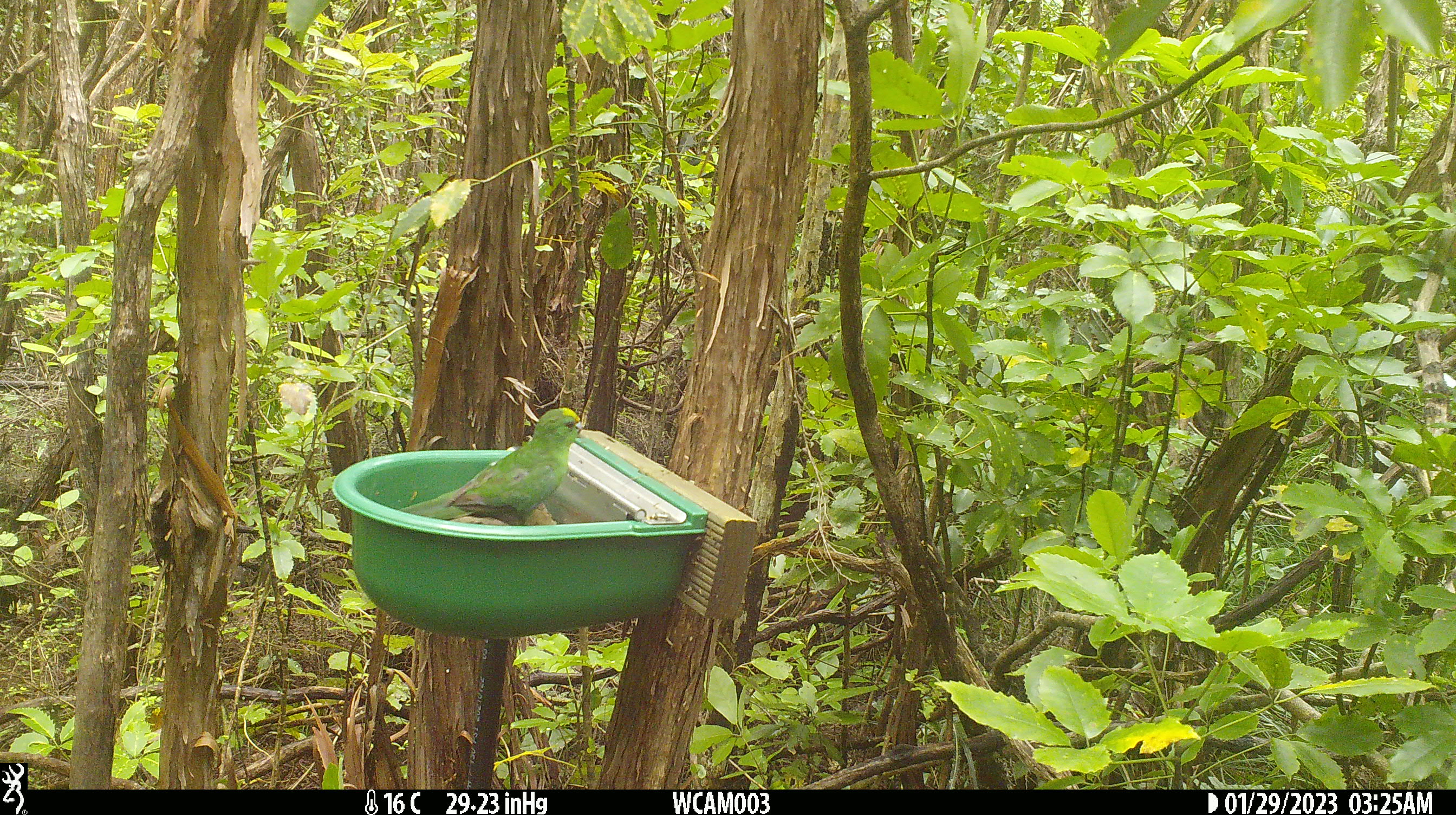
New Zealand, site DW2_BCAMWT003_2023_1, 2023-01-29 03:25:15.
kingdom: Animalia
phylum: Chordata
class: Aves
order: Psittaciformes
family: Psittaculidae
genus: Cyanoramphus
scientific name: Cyanoramphus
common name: parakeet